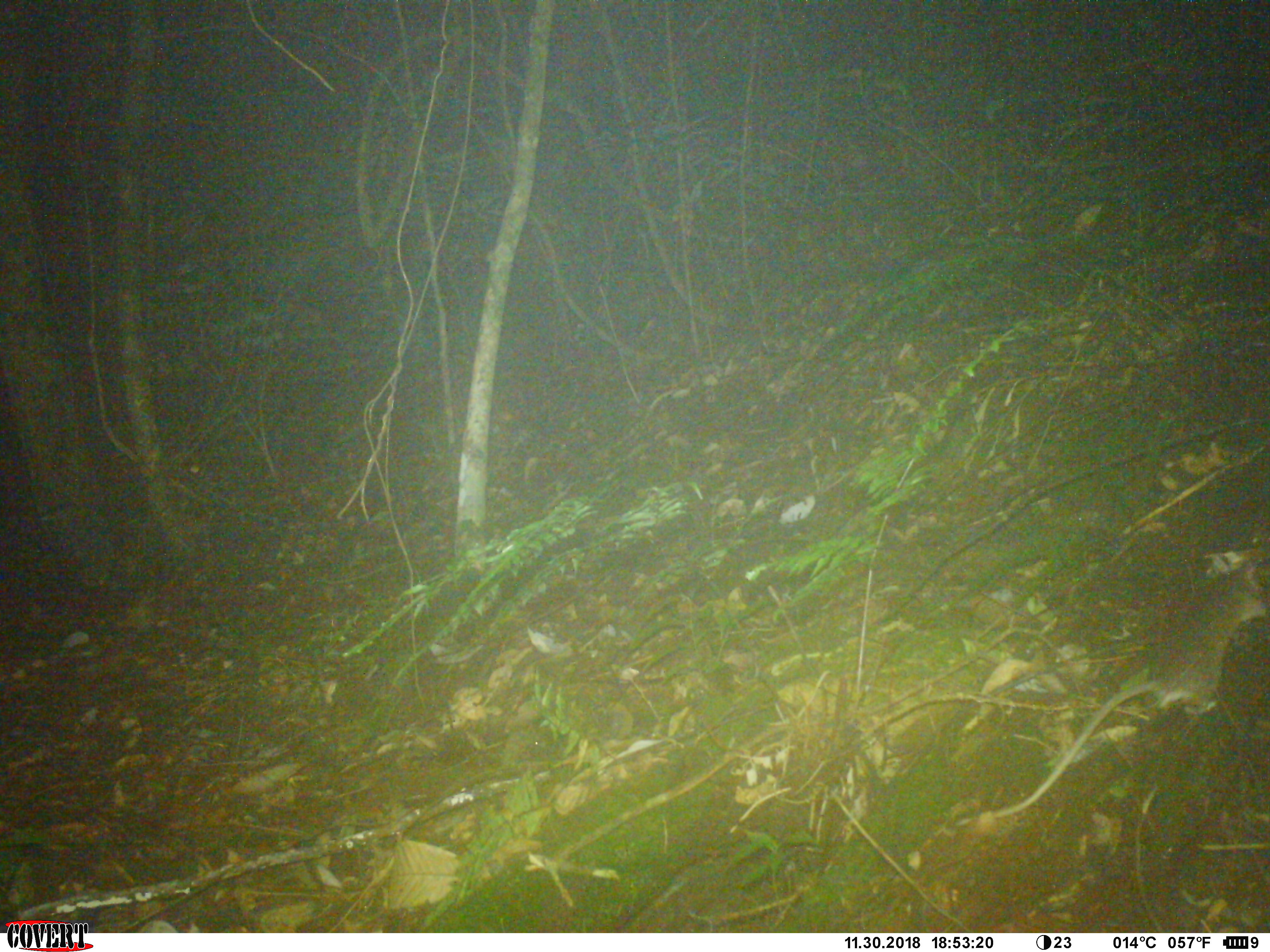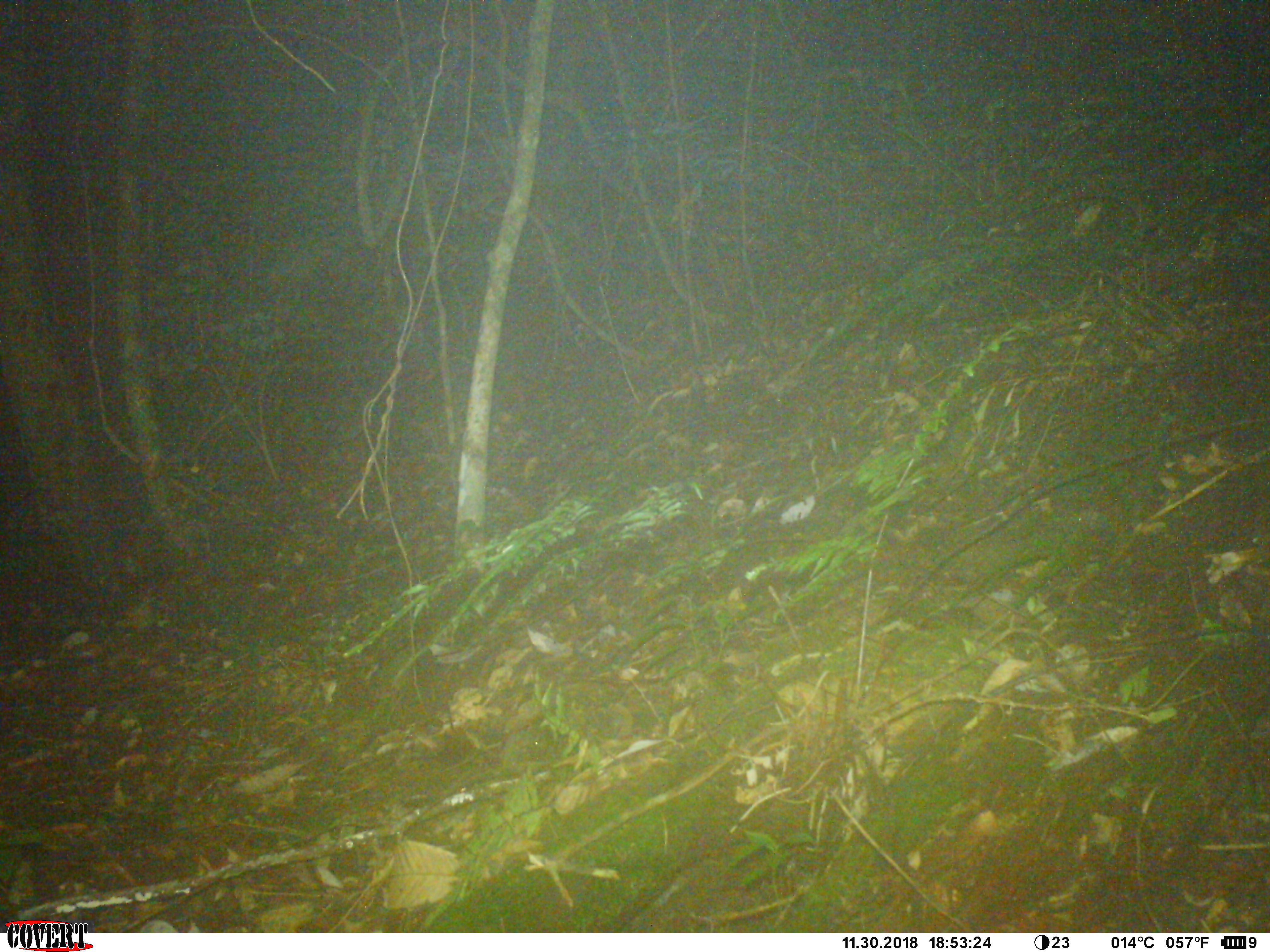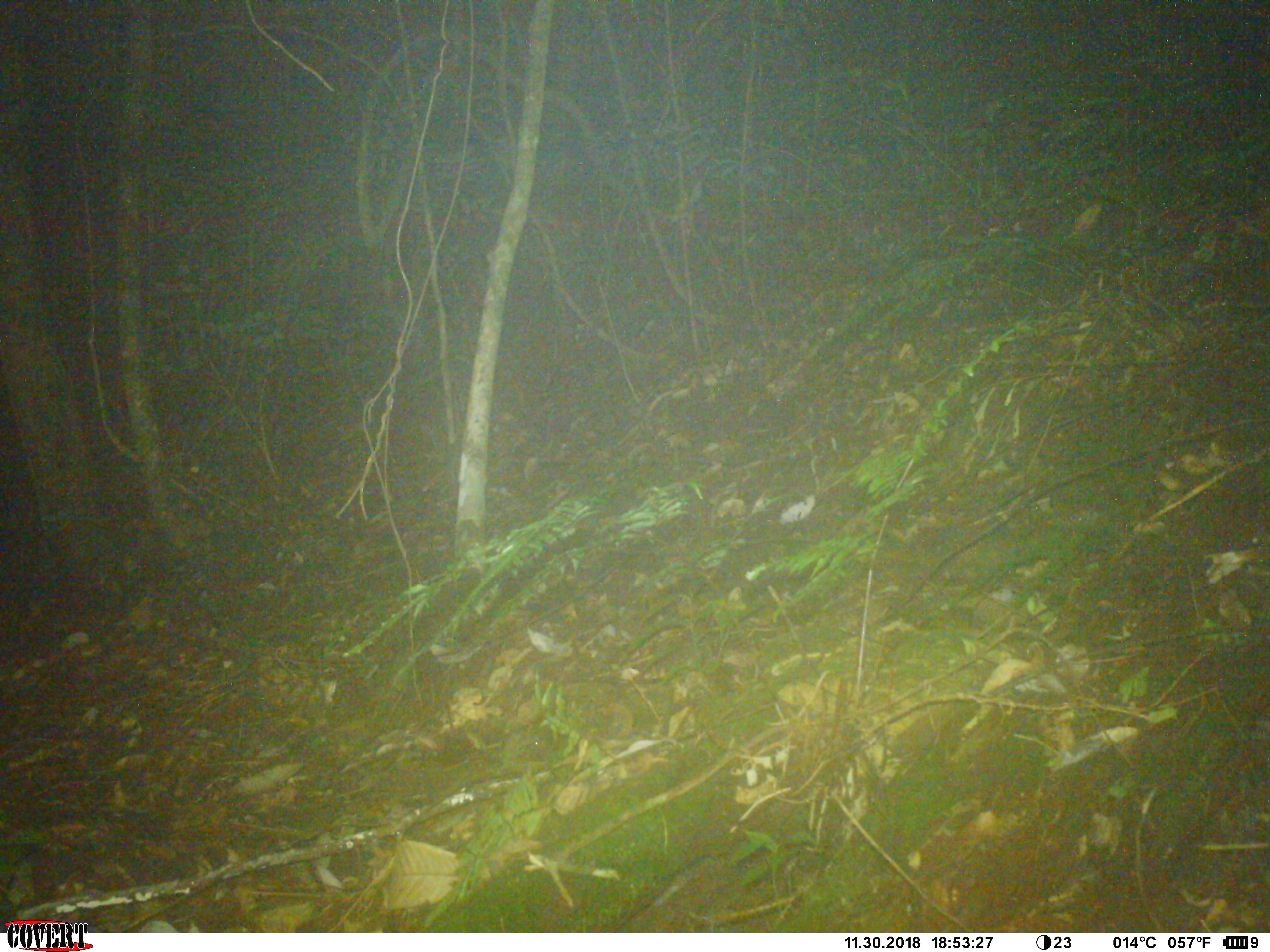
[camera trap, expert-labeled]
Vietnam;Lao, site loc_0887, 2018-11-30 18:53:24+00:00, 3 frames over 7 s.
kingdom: Animalia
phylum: Chordata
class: Mammalia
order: Rodentia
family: Muridae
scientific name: Muridae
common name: old-world mice and rats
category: unidentified murid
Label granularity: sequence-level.